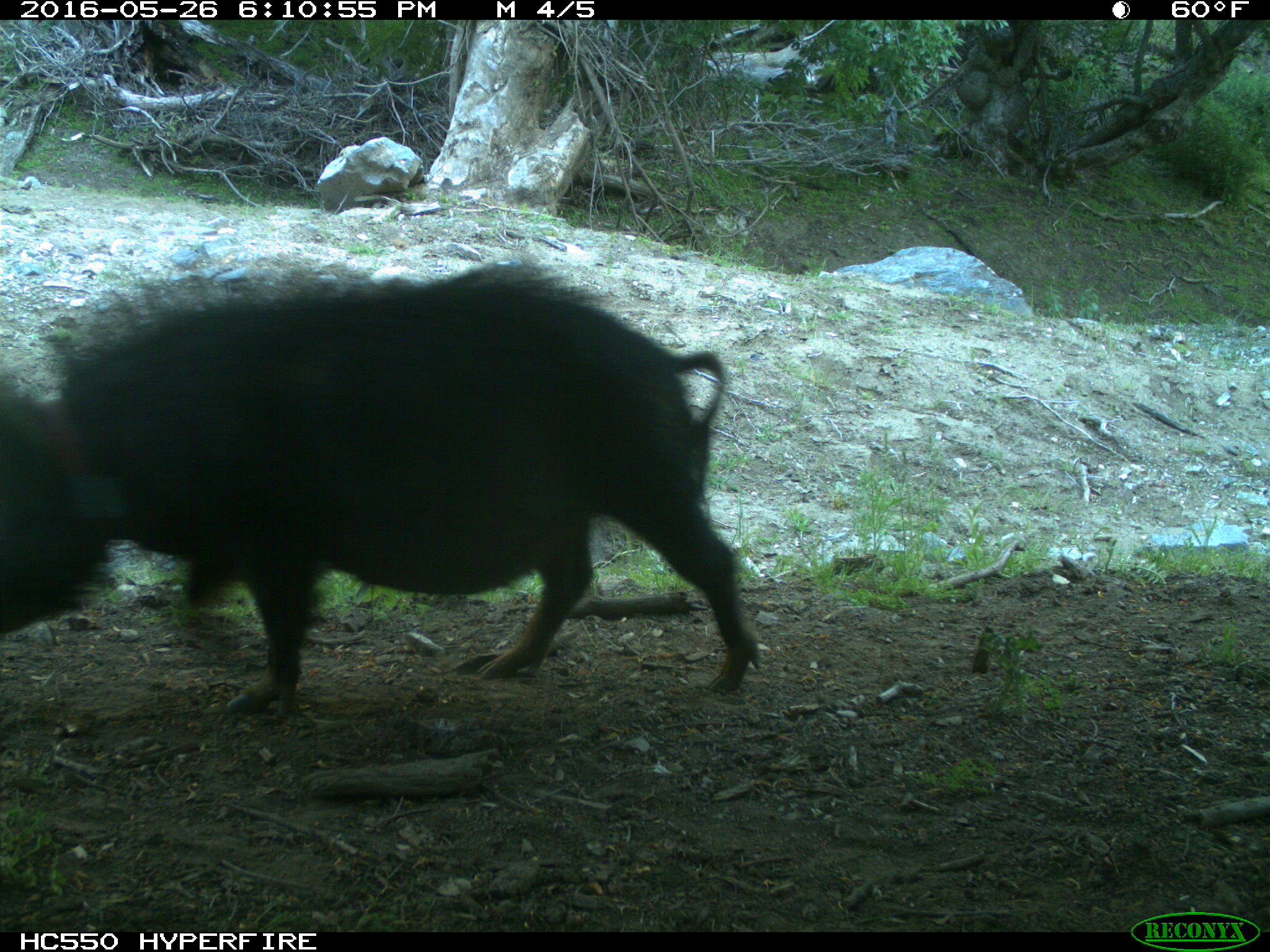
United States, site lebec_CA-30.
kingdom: Animalia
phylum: Chordata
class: Mammalia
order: Artiodactyla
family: Suidae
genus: Sus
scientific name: Sus scrofa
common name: wild boar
Sus scrofa (wild boar).